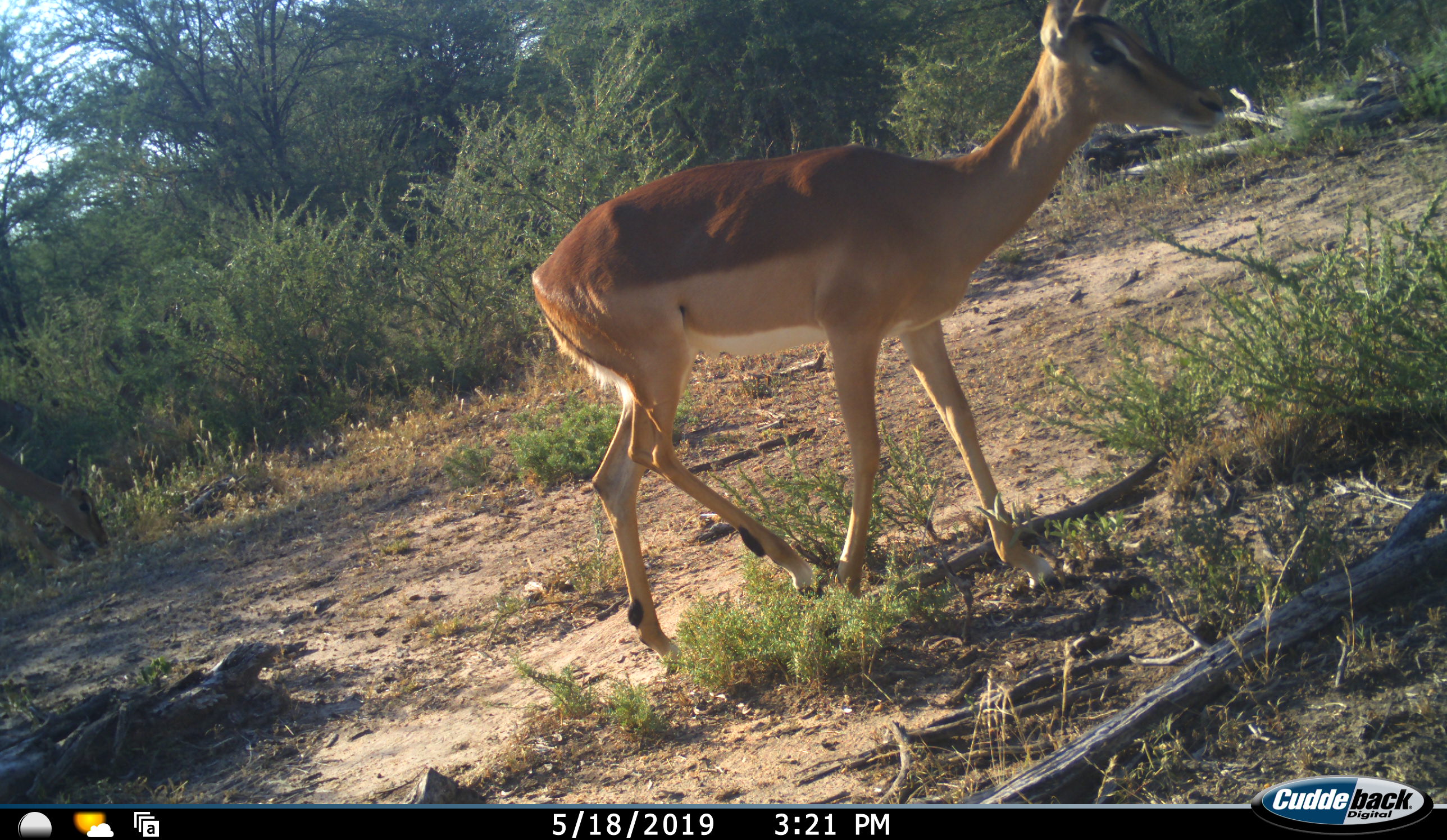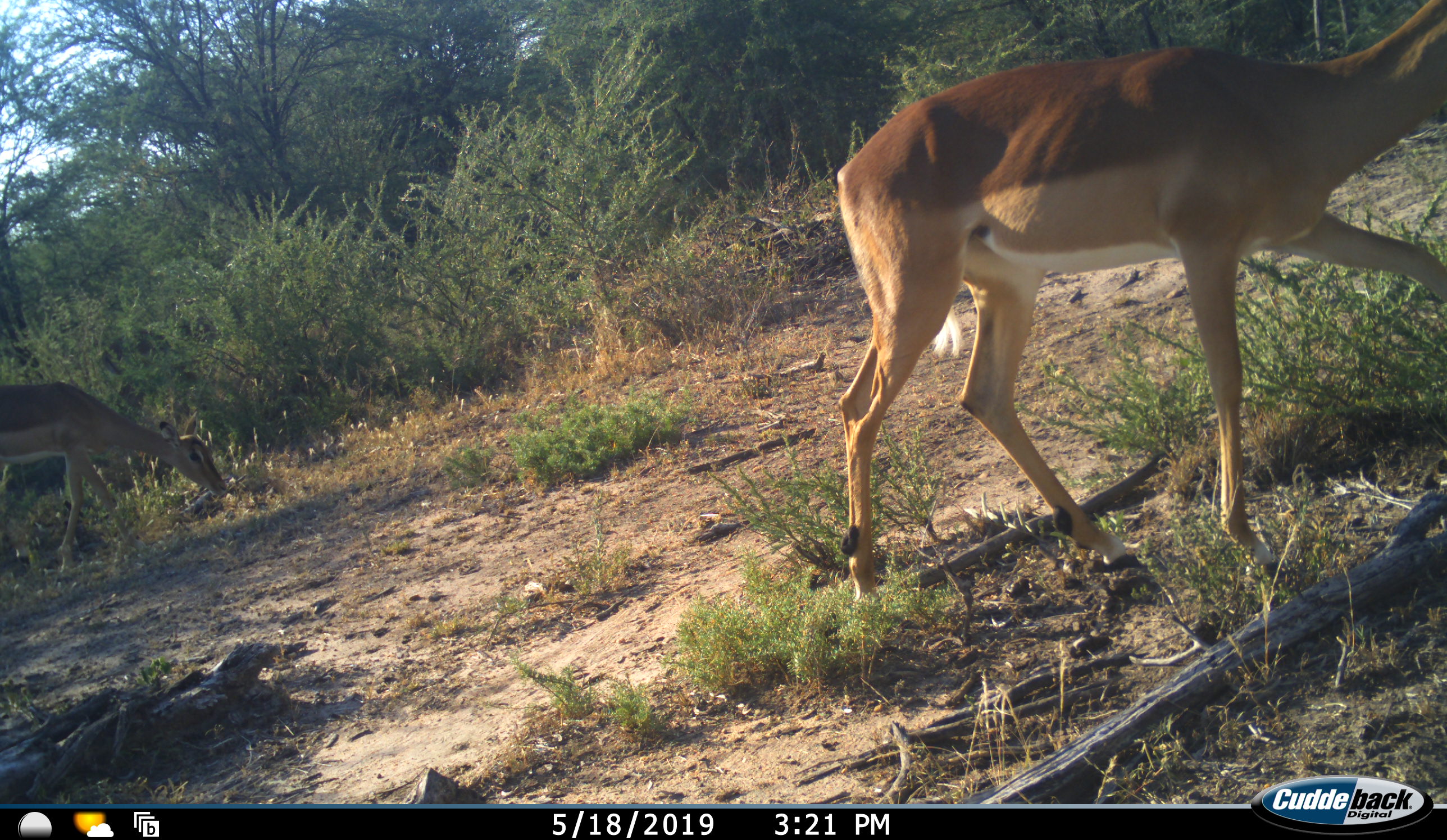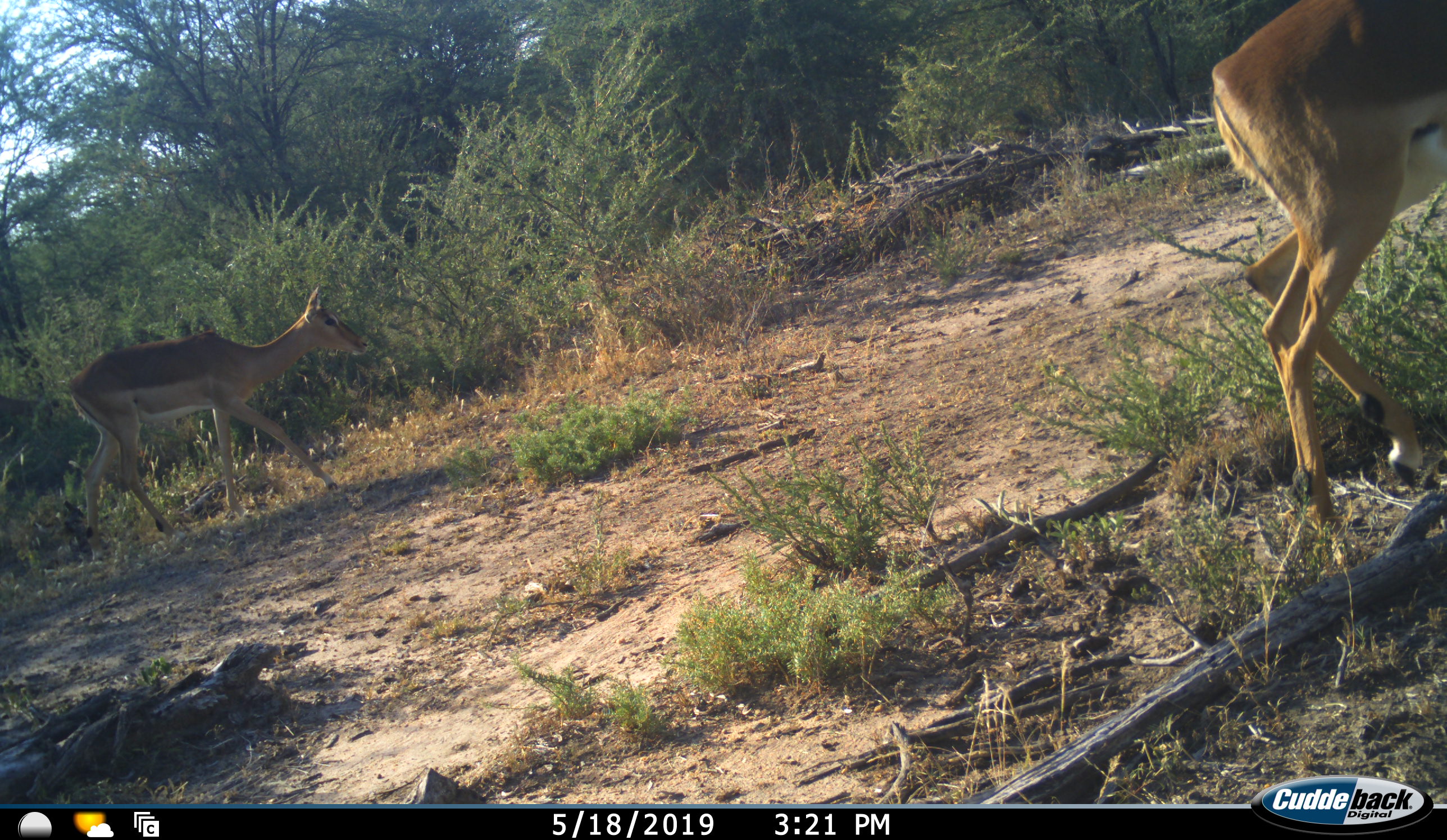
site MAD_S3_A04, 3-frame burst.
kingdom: Animalia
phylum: Chordata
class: Mammalia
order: Artiodactyla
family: Bovidae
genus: Aepyceros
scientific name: Aepyceros melampus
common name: impala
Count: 2.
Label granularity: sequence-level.